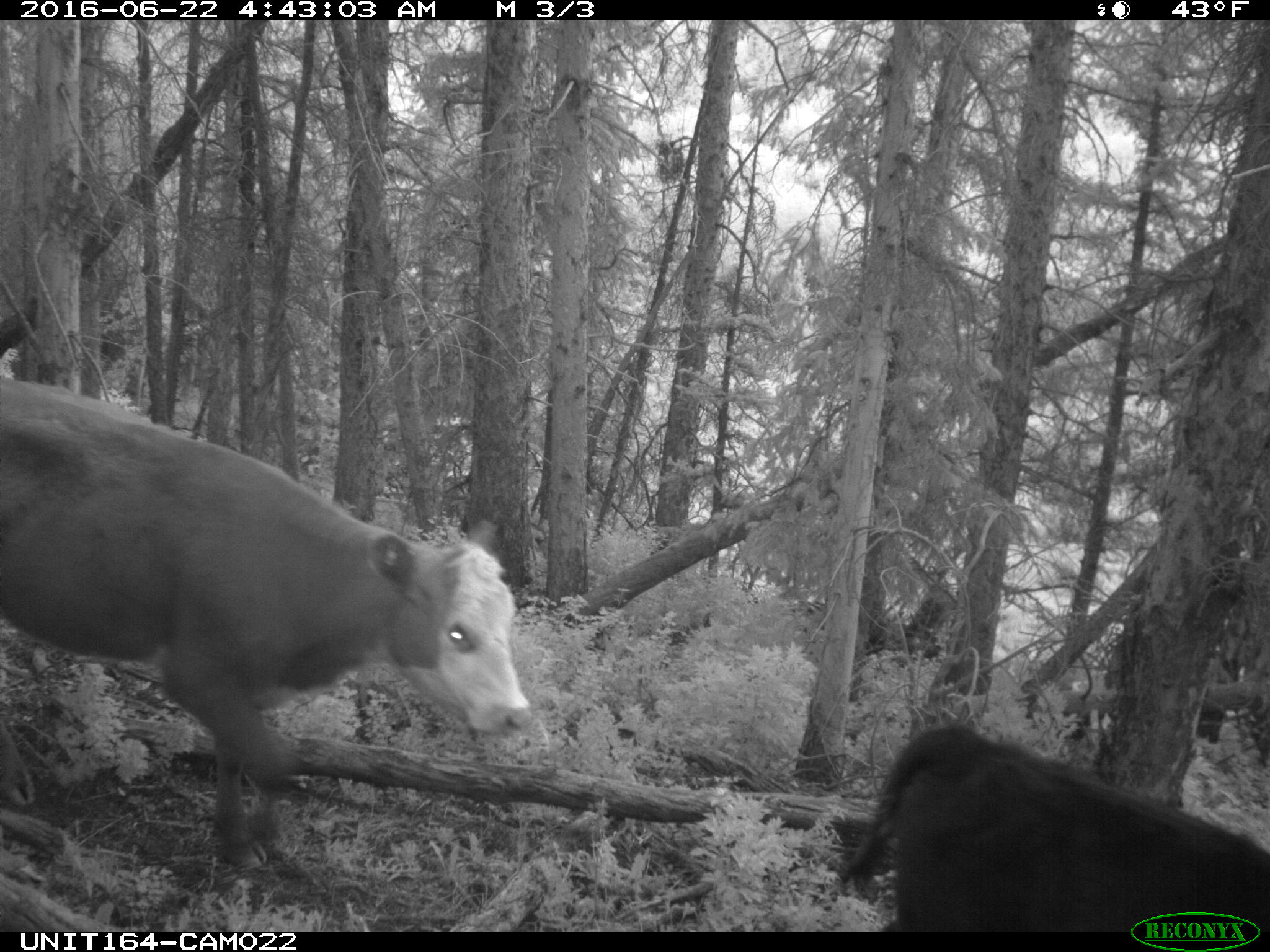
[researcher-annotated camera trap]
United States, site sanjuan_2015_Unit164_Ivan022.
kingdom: Animalia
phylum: Chordata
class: Mammalia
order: Artiodactyla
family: Bovidae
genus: Bos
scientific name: Bos taurus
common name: domestic cow